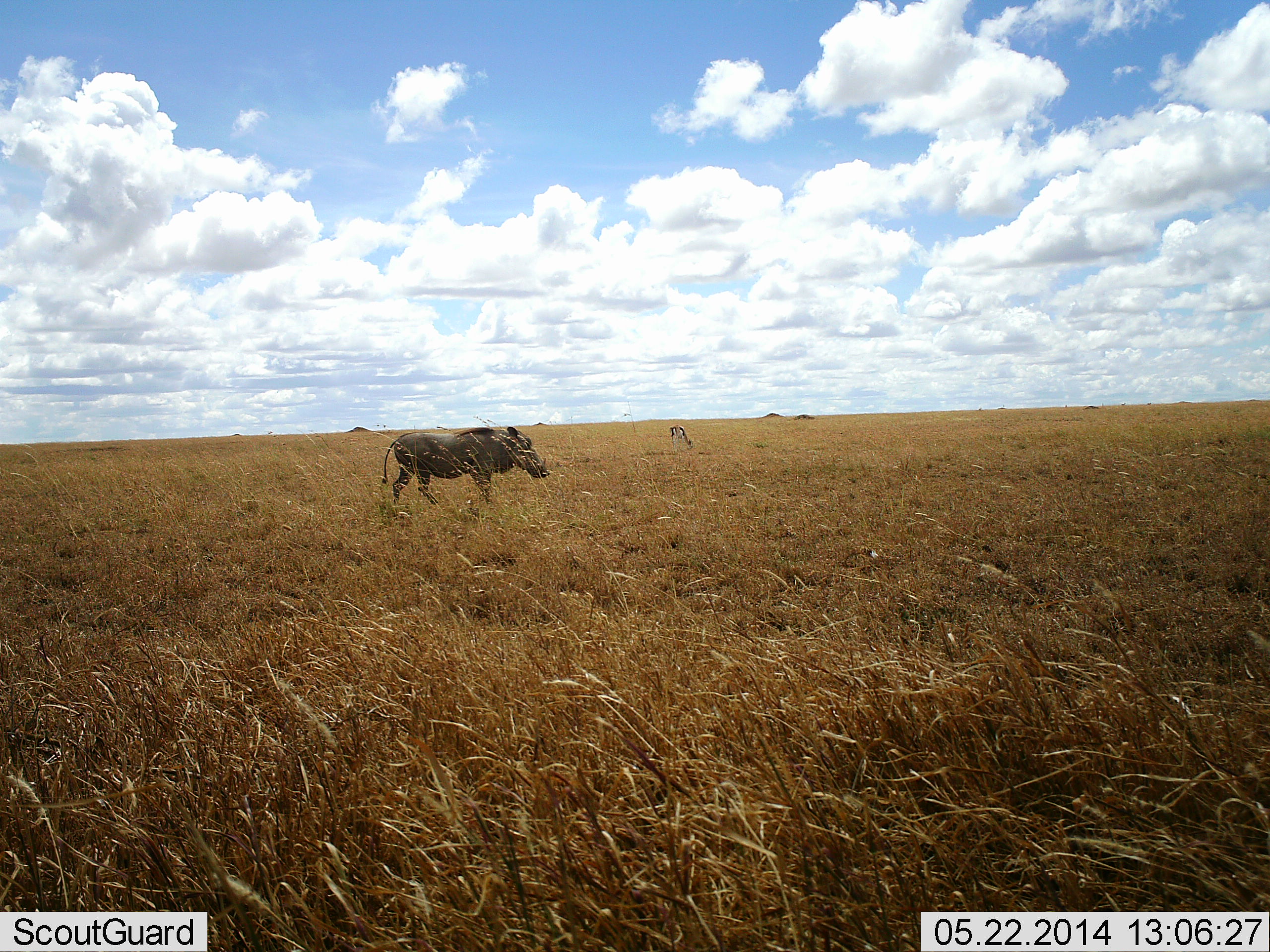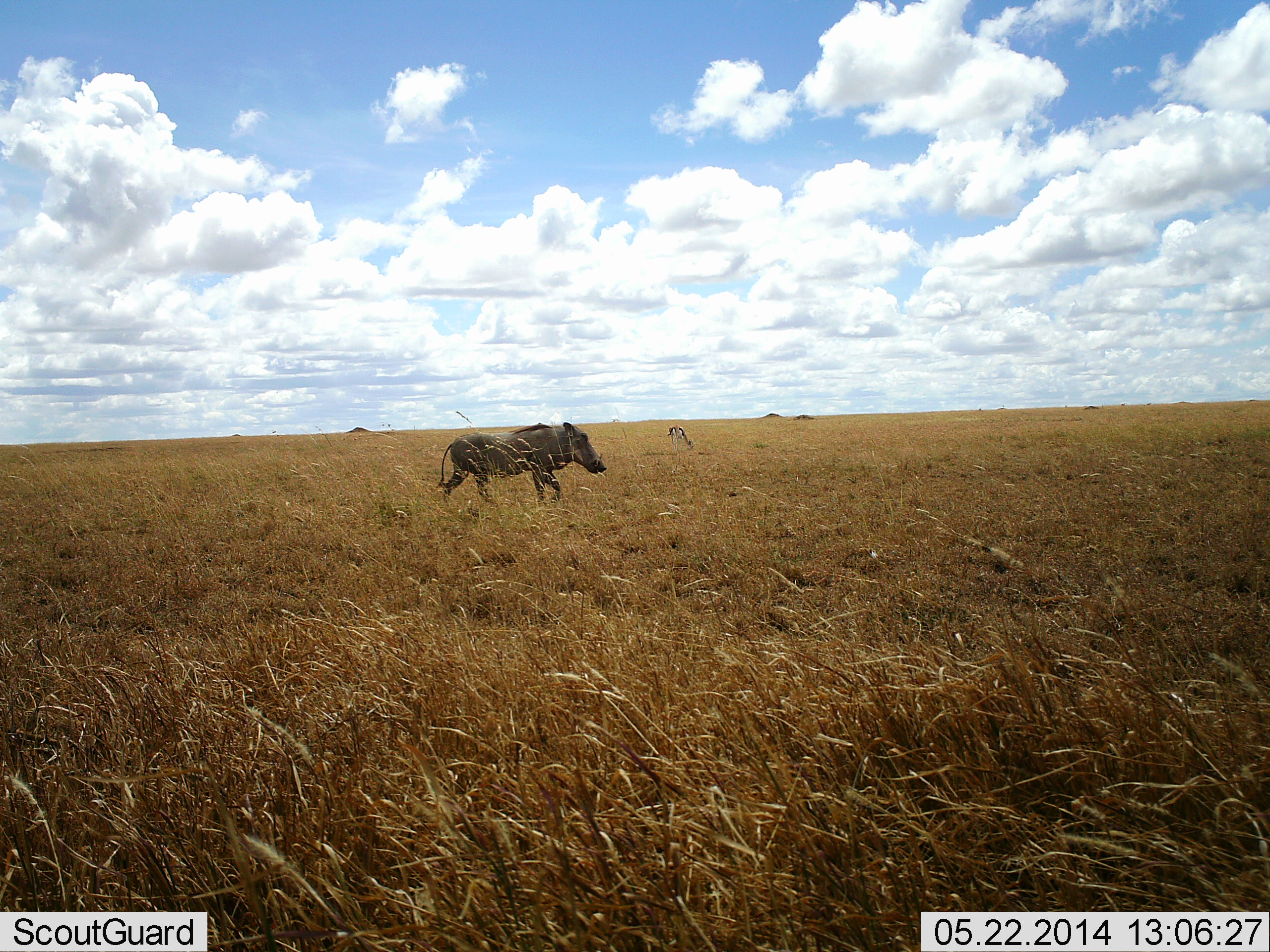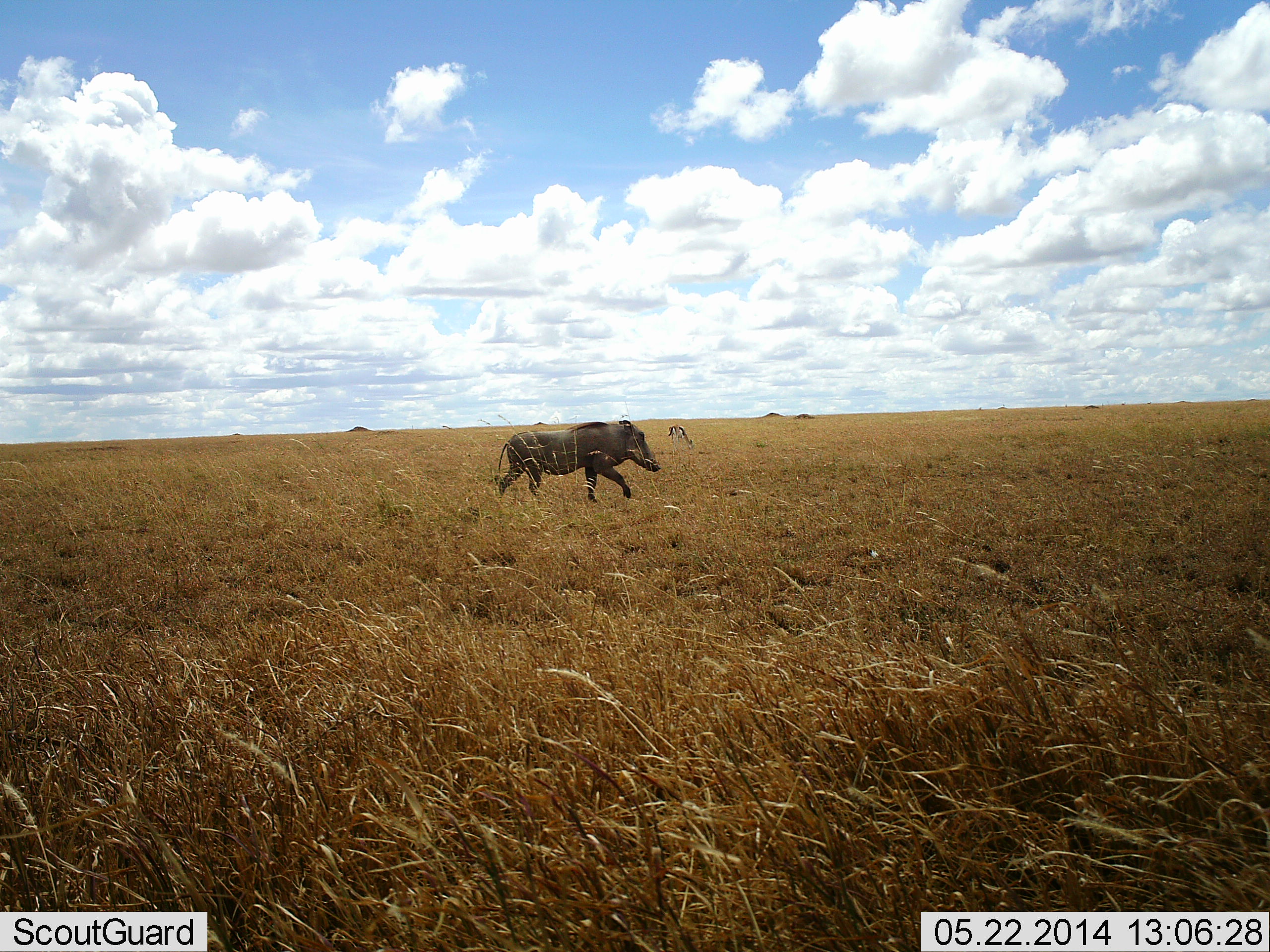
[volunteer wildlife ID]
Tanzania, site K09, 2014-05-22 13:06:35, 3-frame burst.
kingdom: Animalia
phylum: Chordata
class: Mammalia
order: Artiodactyla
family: Suidae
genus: Phacochoerus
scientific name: Phacochoerus africanus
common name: warthog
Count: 1.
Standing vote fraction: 7%.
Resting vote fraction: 0%.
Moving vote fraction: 98%.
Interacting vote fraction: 0%.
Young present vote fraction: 0%.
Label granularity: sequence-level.